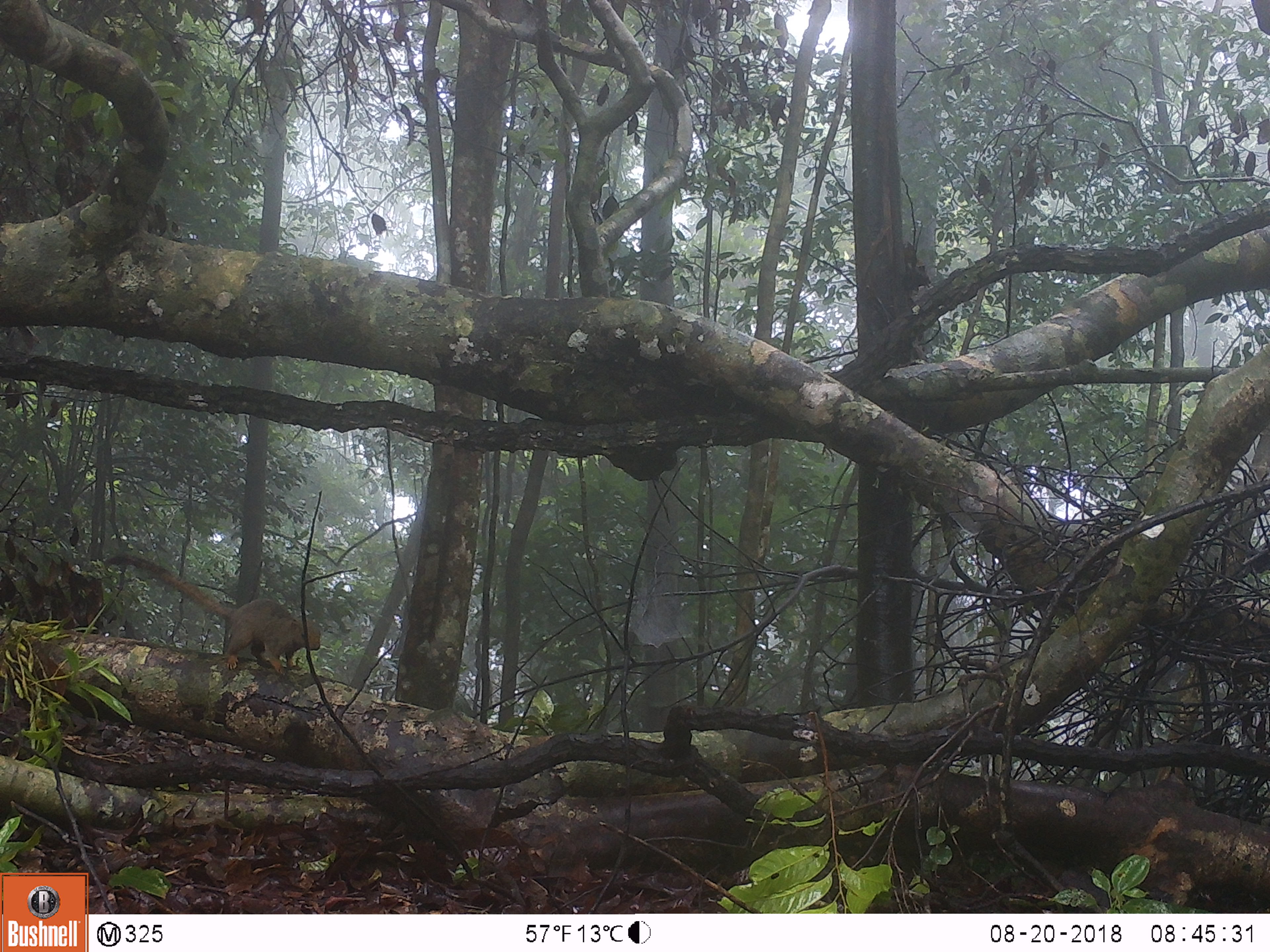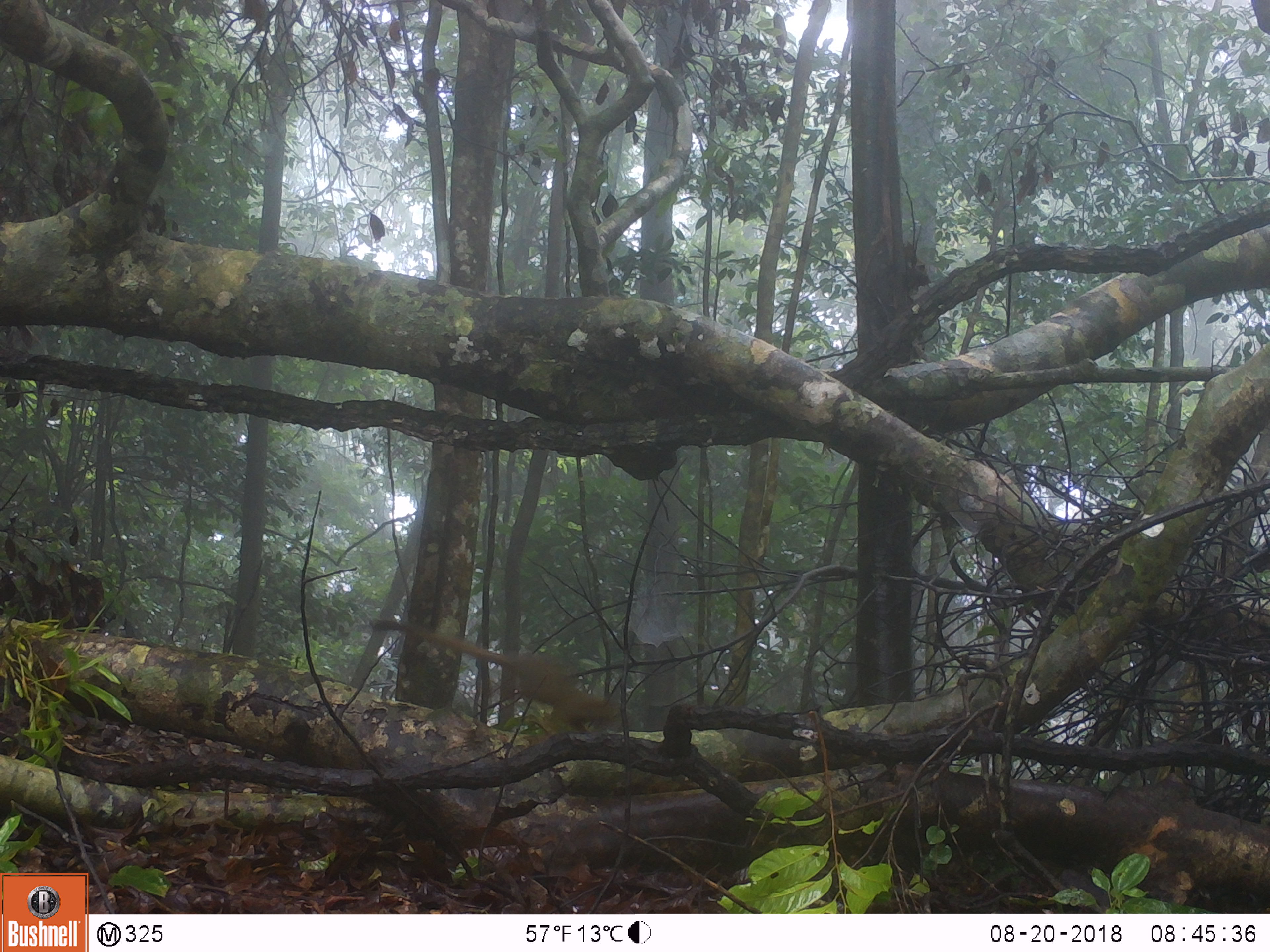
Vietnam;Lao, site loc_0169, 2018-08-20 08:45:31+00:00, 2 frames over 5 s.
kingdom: Animalia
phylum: Chordata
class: Mammalia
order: Rodentia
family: Sciuridae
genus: Callosciurus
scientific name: Callosciurus erythraeus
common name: pallas's squirrel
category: pallass squirrel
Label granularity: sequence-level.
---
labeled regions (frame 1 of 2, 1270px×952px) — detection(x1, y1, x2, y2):
pallass squirrel: detection(105, 552, 322, 672)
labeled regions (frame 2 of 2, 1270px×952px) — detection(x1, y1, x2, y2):
pallass squirrel: detection(369, 618, 621, 735)